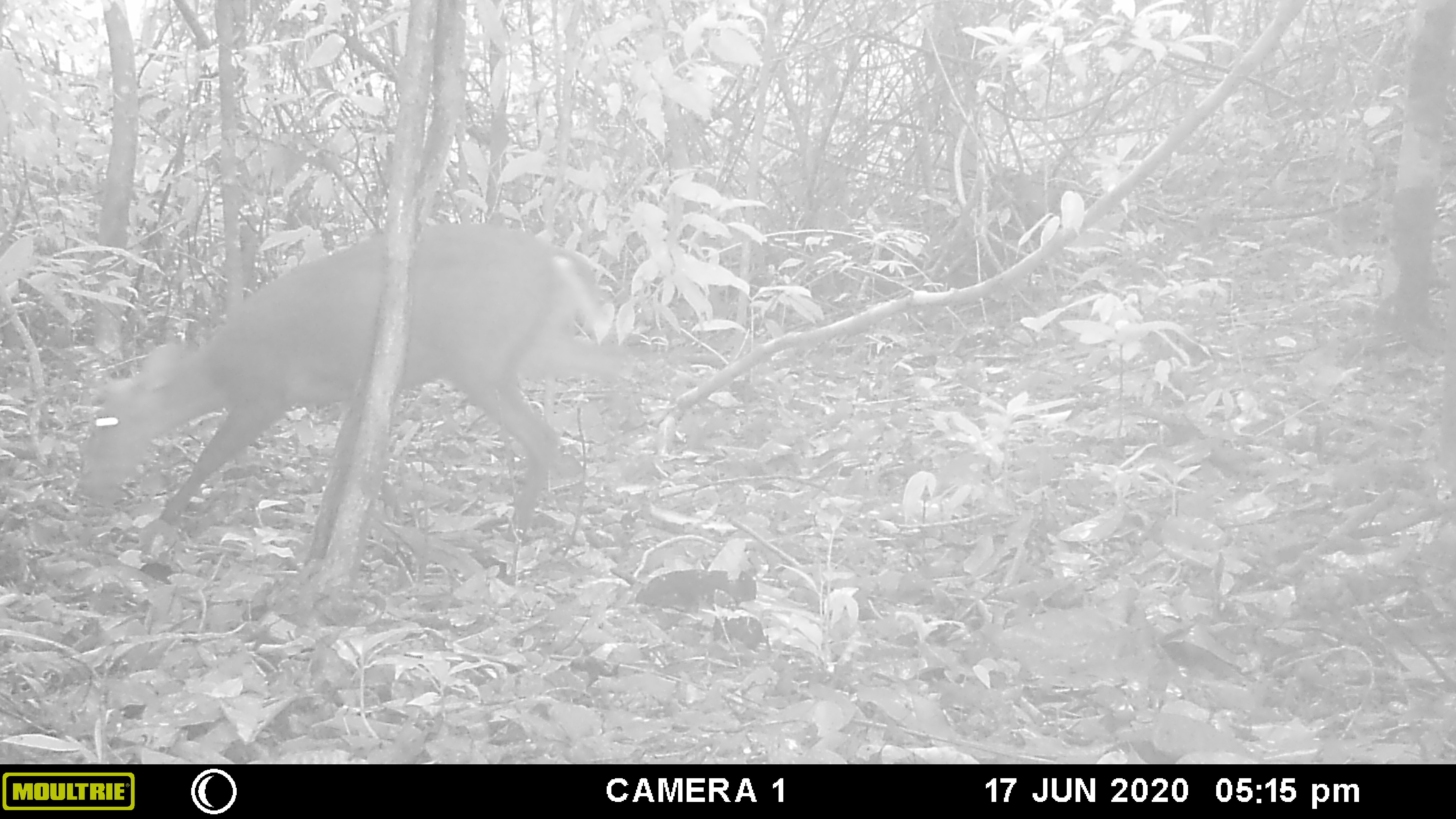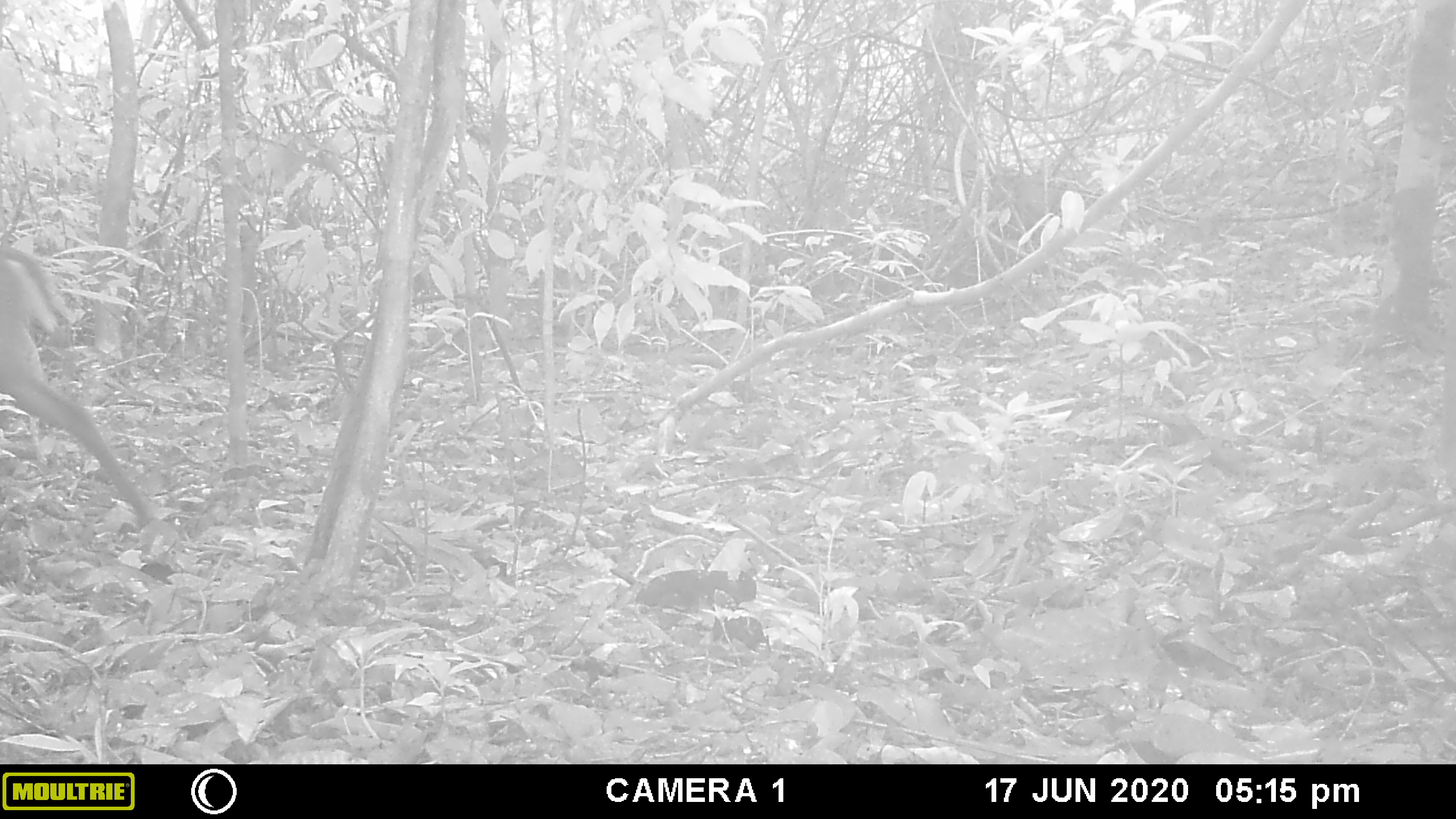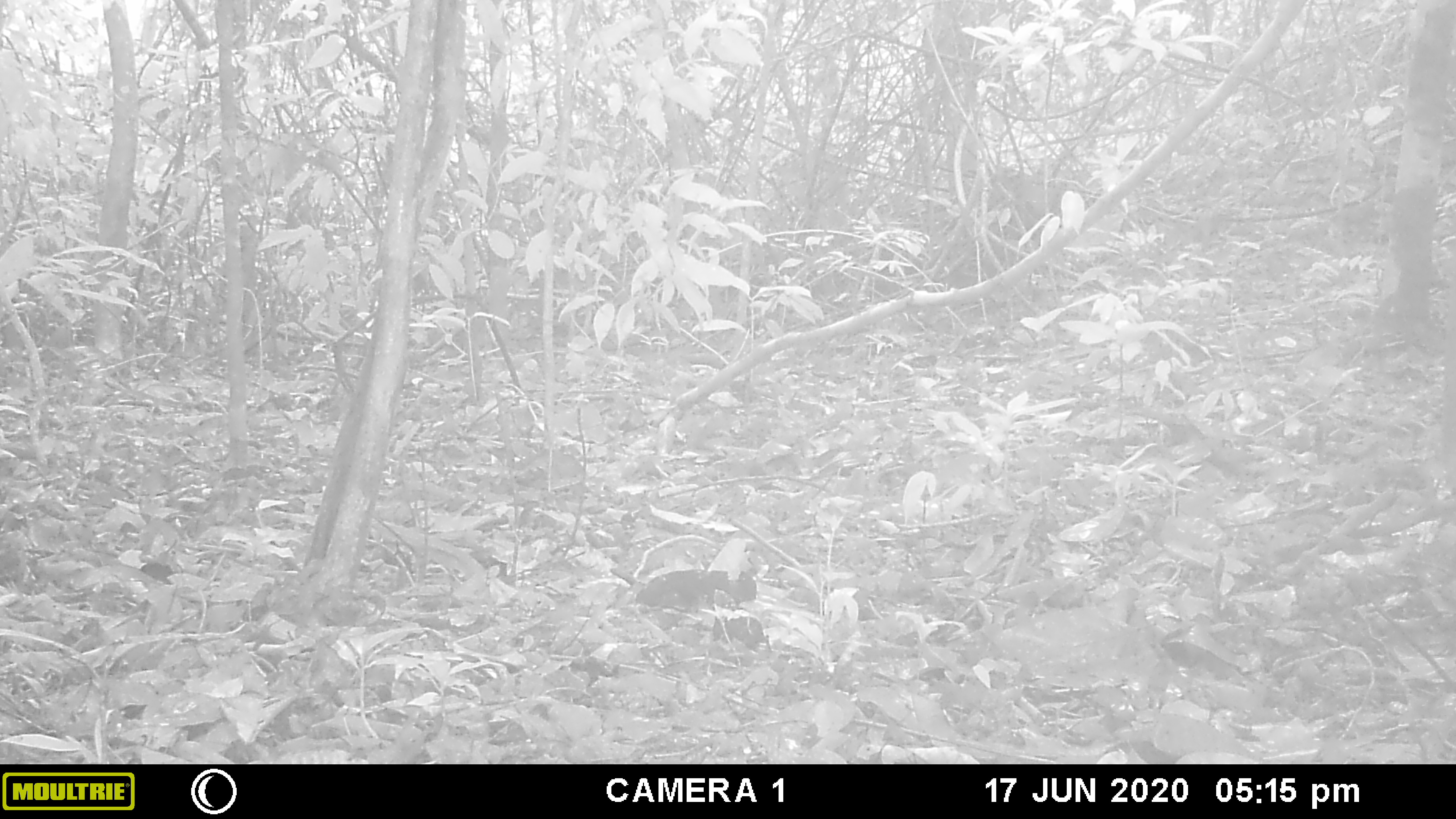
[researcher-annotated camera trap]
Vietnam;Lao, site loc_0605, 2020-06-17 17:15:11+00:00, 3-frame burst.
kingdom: Animalia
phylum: Chordata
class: Mammalia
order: Artiodactyla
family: Cervidae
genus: Muntiacus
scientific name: Muntiacus rooseveltorum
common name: roosevelt's muntjac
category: roosevelts muntjac group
Roosevelts muntjac group (roosevelt's muntjac) (Muntiacus rooseveltorum). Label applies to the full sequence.